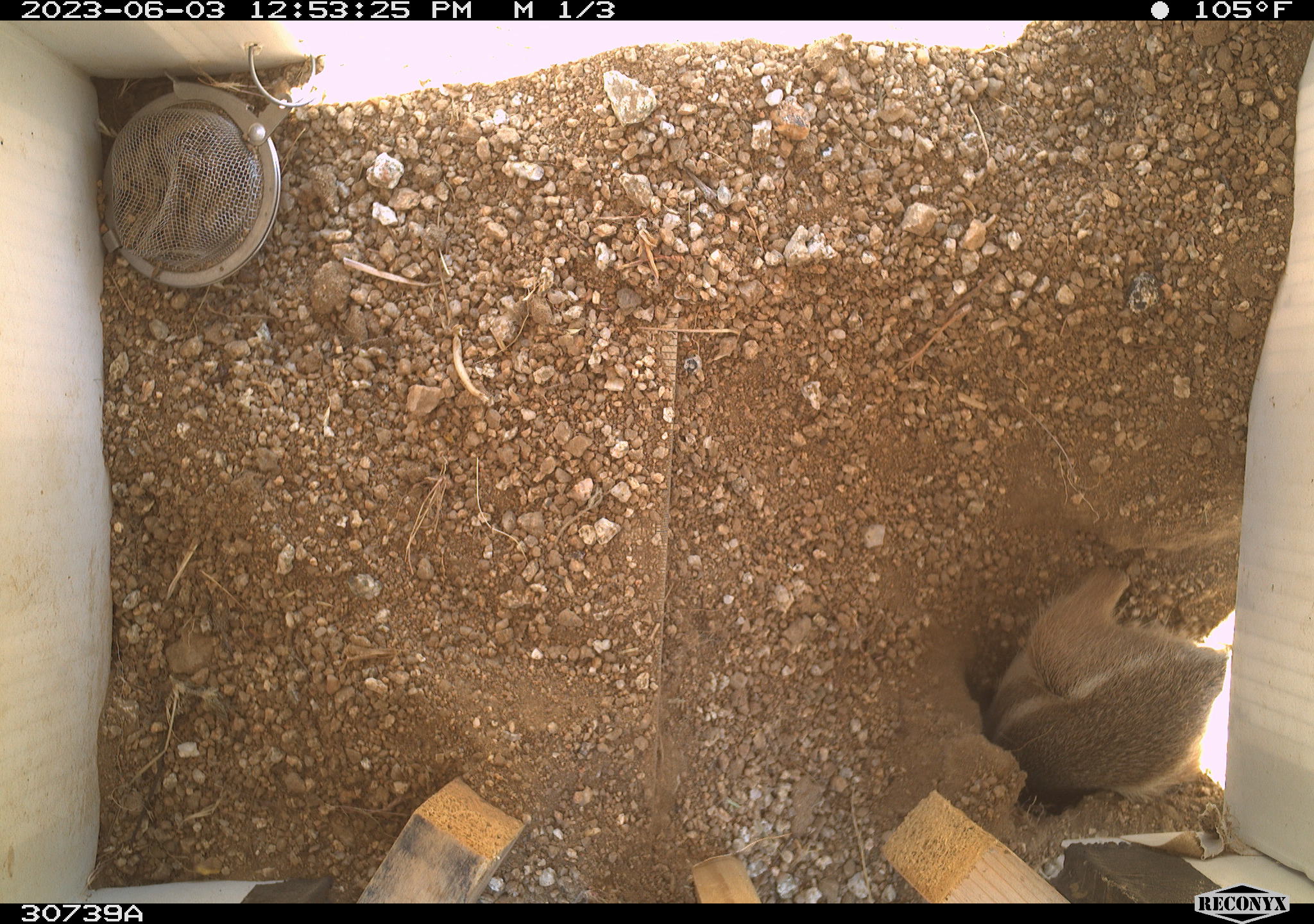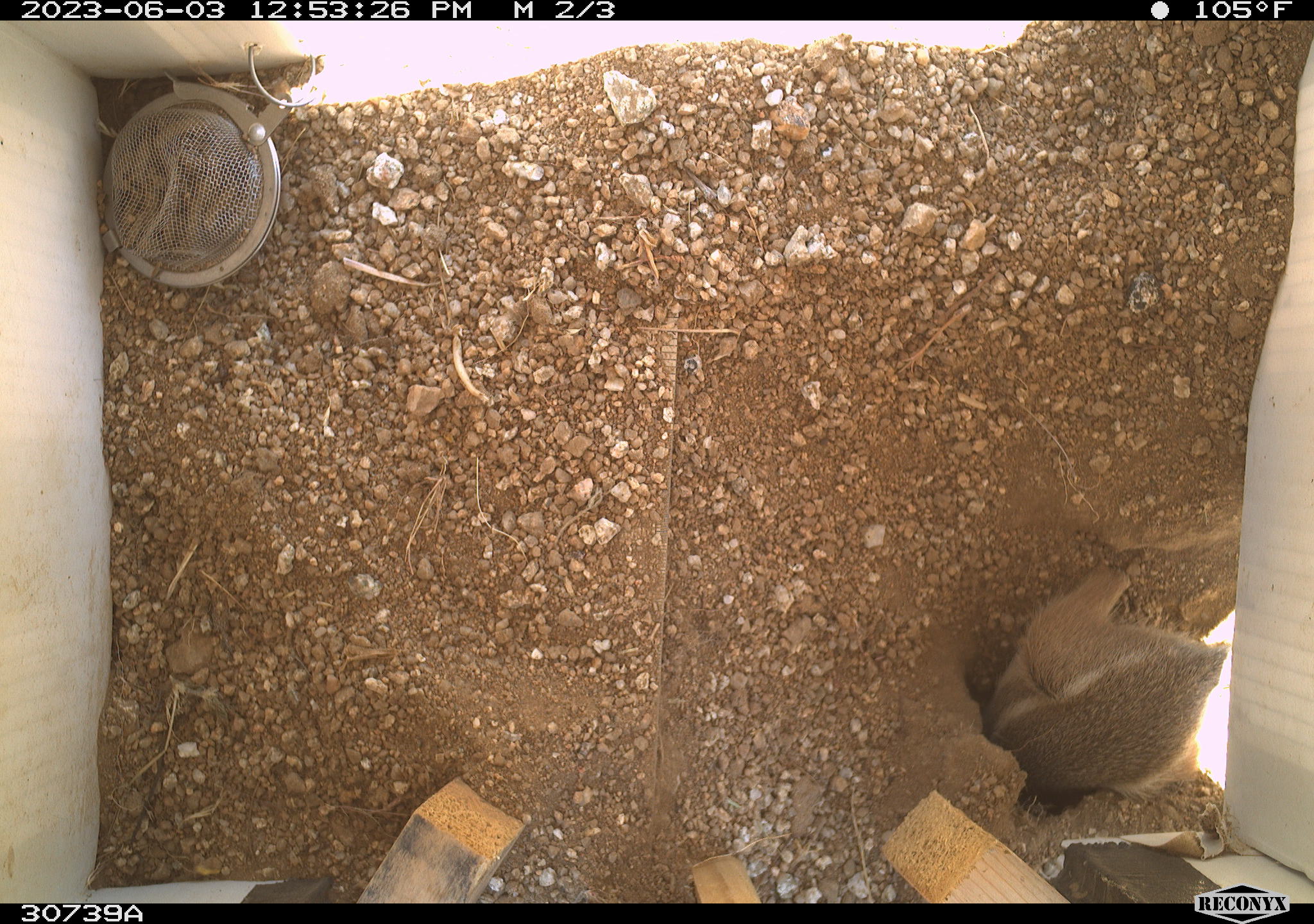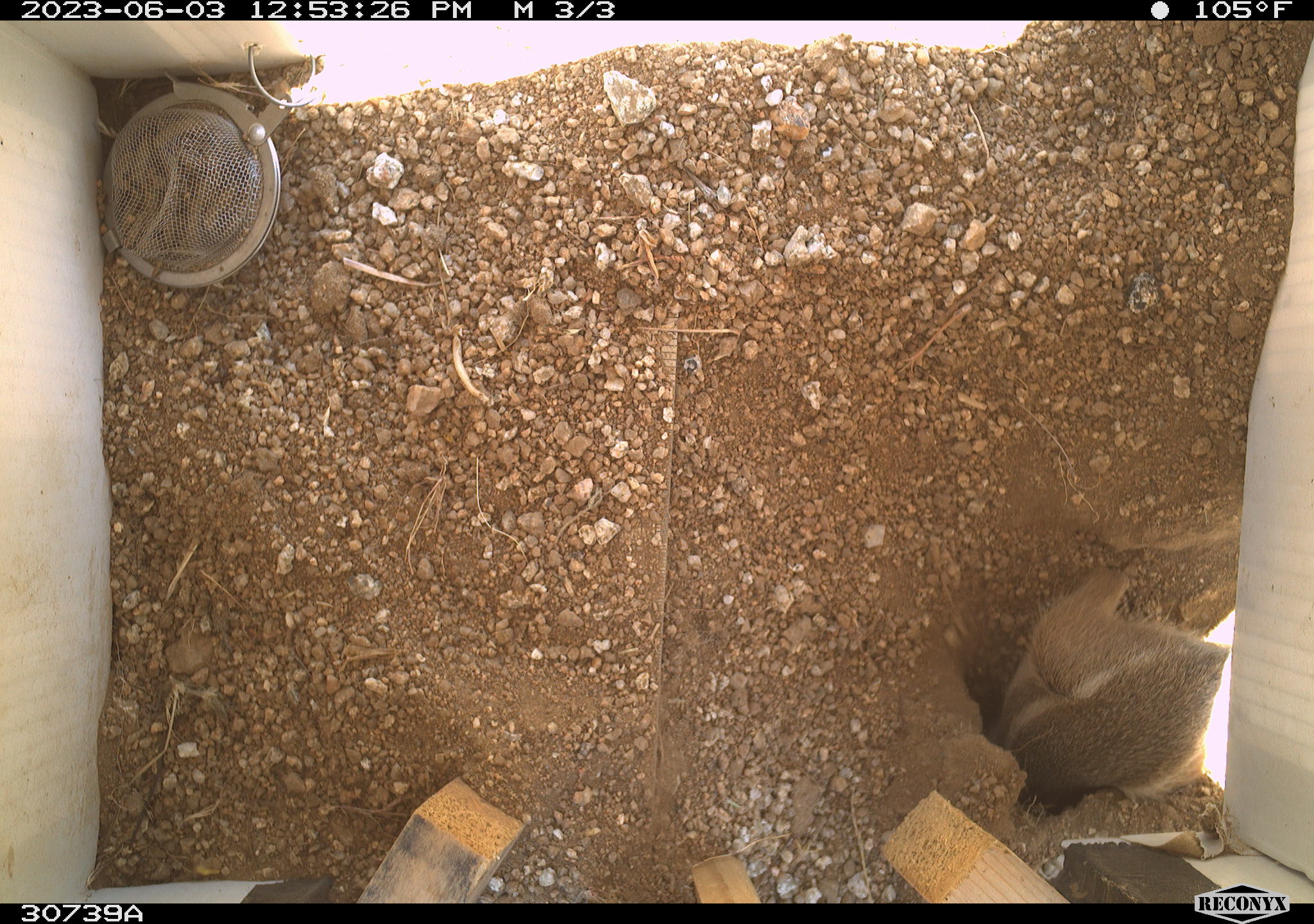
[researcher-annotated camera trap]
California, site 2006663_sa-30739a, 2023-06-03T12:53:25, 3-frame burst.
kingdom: Animalia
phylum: Chordata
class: Mammalia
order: Rodentia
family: Sciuridae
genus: Ammospermophilus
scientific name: Ammospermophilus leucurus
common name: white-tailed antelope squirrel